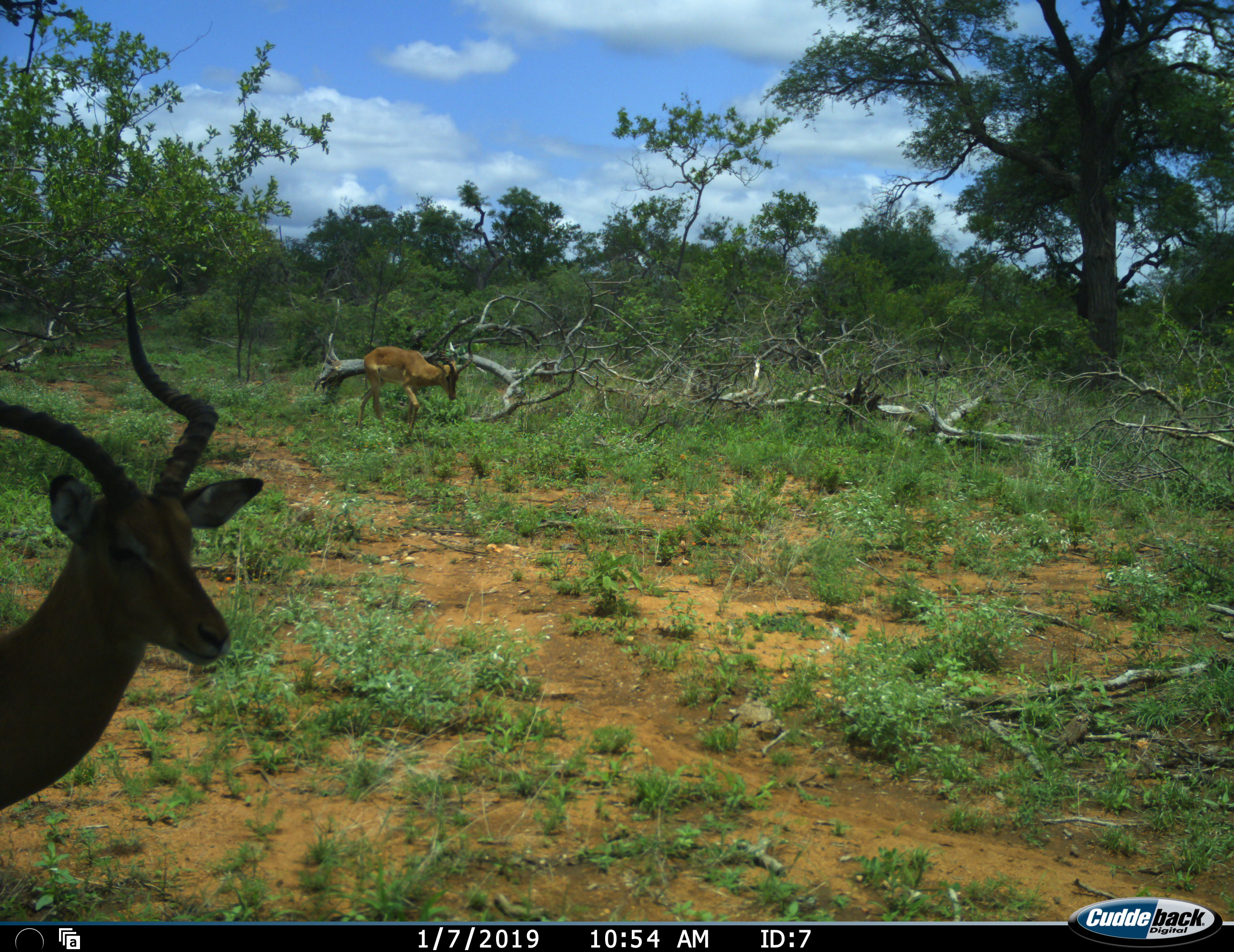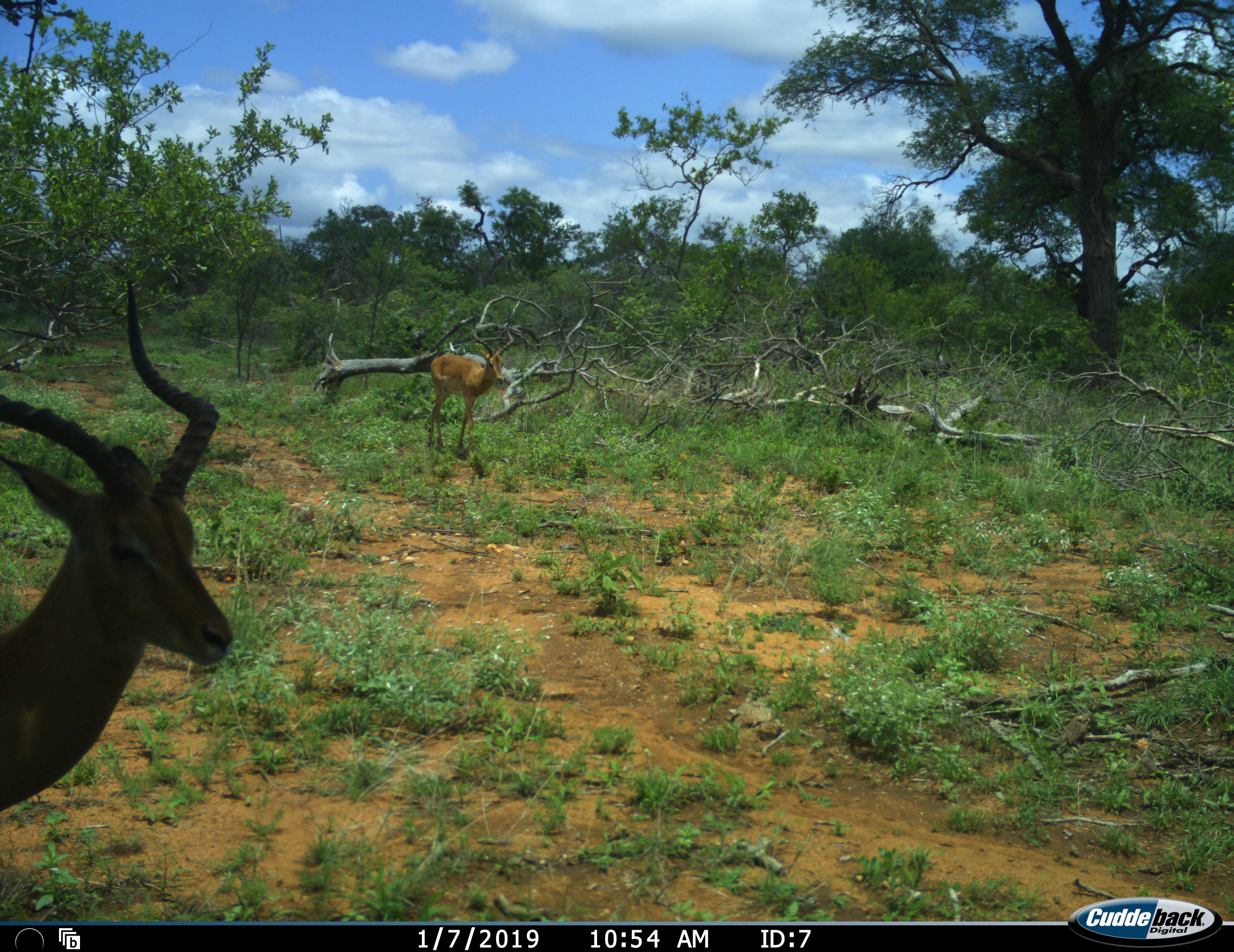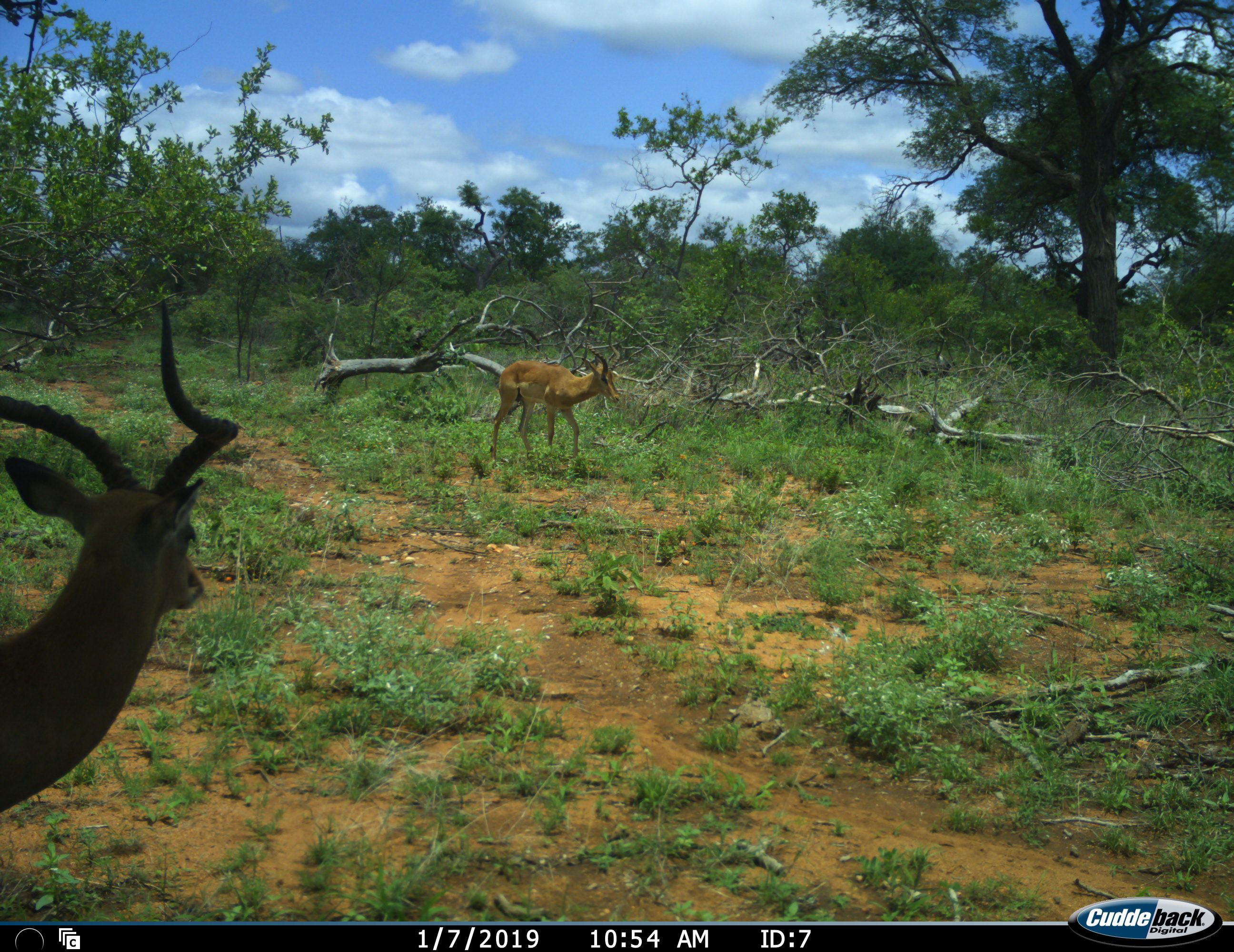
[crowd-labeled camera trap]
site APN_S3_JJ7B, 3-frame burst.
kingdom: Animalia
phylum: Chordata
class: Mammalia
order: Artiodactyla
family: Bovidae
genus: Aepyceros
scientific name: Aepyceros melampus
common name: impala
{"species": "impala (Aepyceros melampus)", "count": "2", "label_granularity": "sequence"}